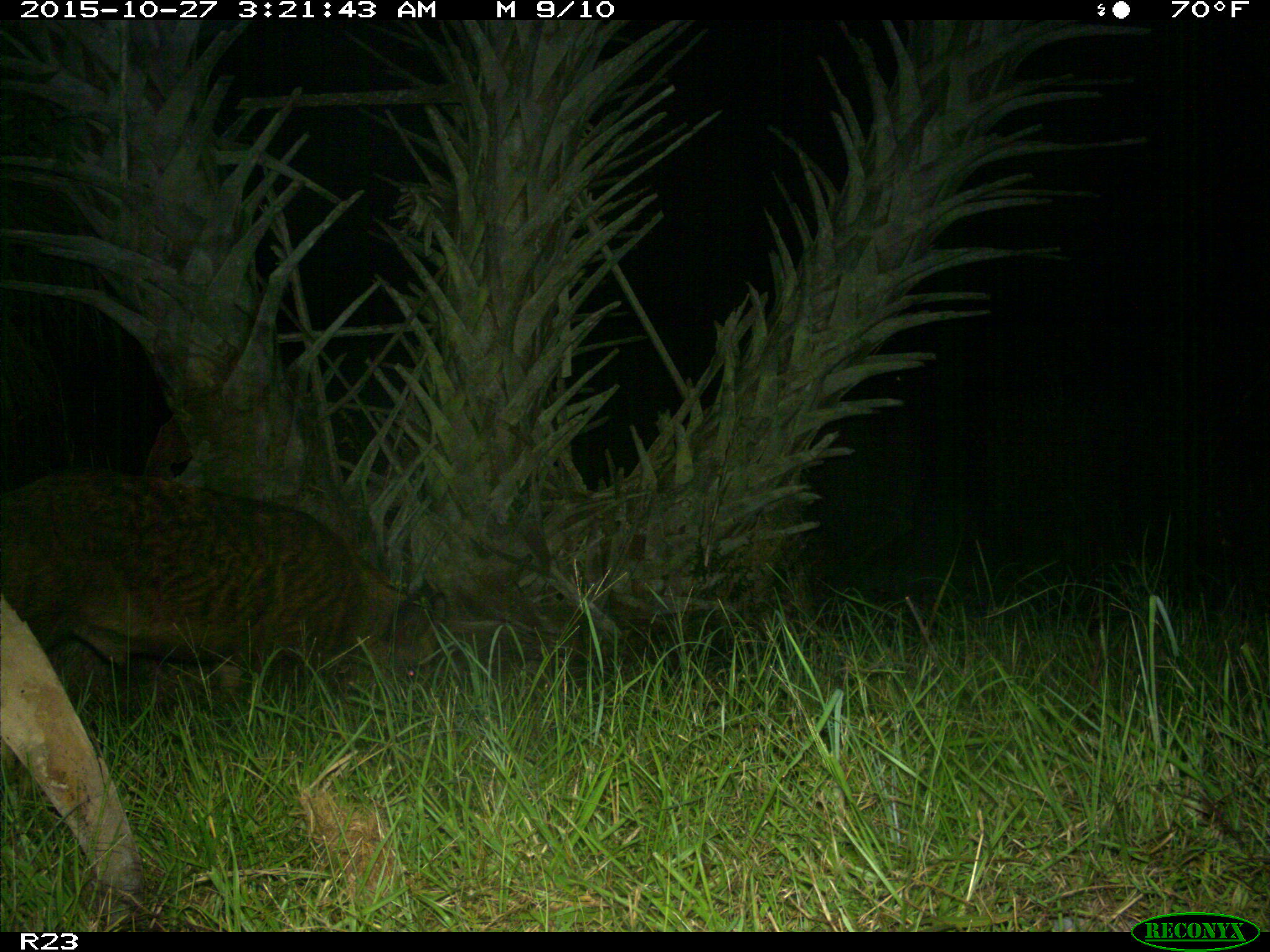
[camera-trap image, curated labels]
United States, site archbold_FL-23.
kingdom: Animalia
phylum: Chordata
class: Mammalia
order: Artiodactyla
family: Suidae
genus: Sus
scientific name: Sus scrofa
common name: wild boar